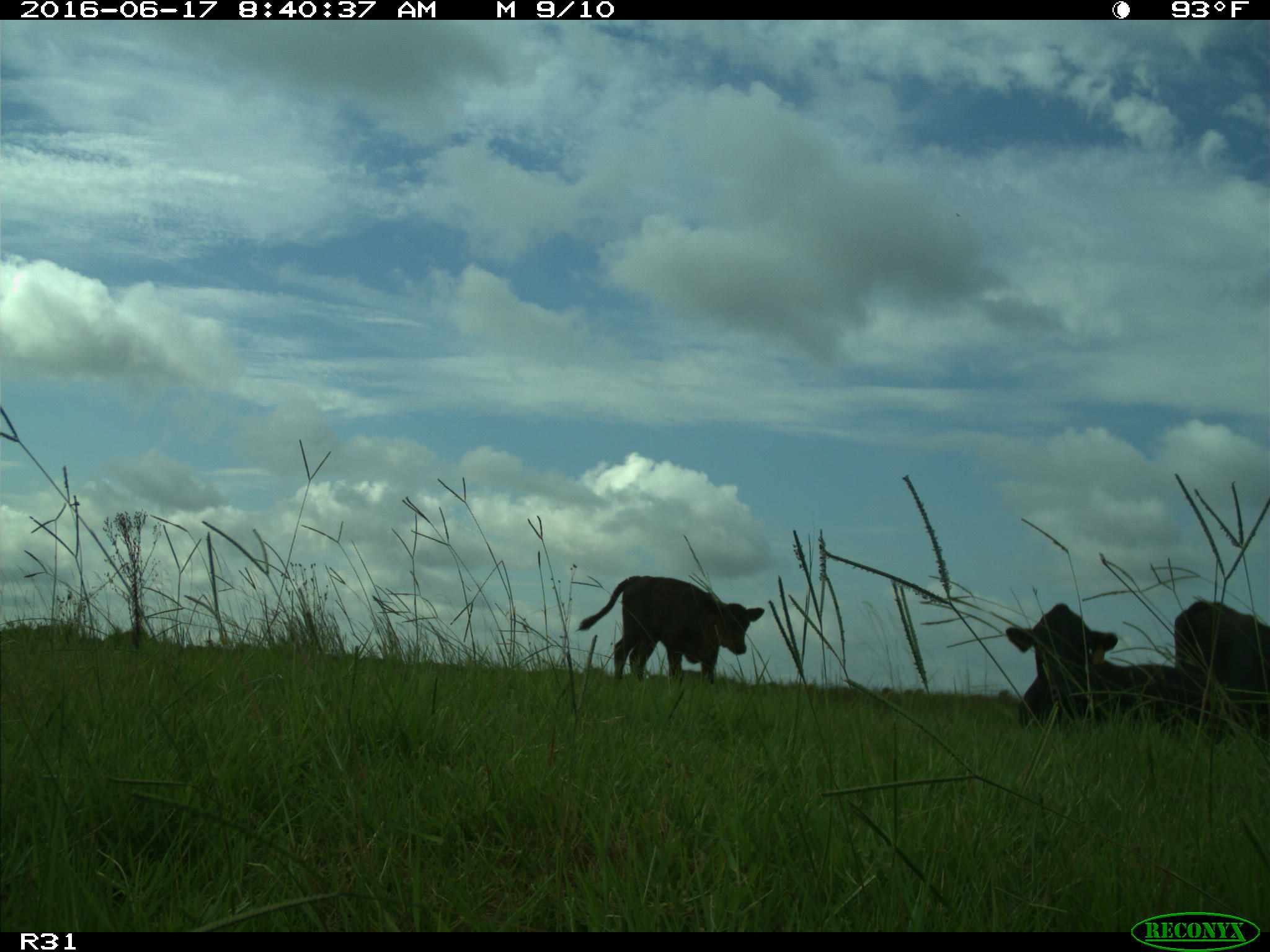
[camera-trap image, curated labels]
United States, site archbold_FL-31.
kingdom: Animalia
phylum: Chordata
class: Mammalia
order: Artiodactyla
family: Bovidae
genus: Bos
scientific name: Bos taurus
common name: domestic cow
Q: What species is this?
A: Bos taurus (domestic cow).